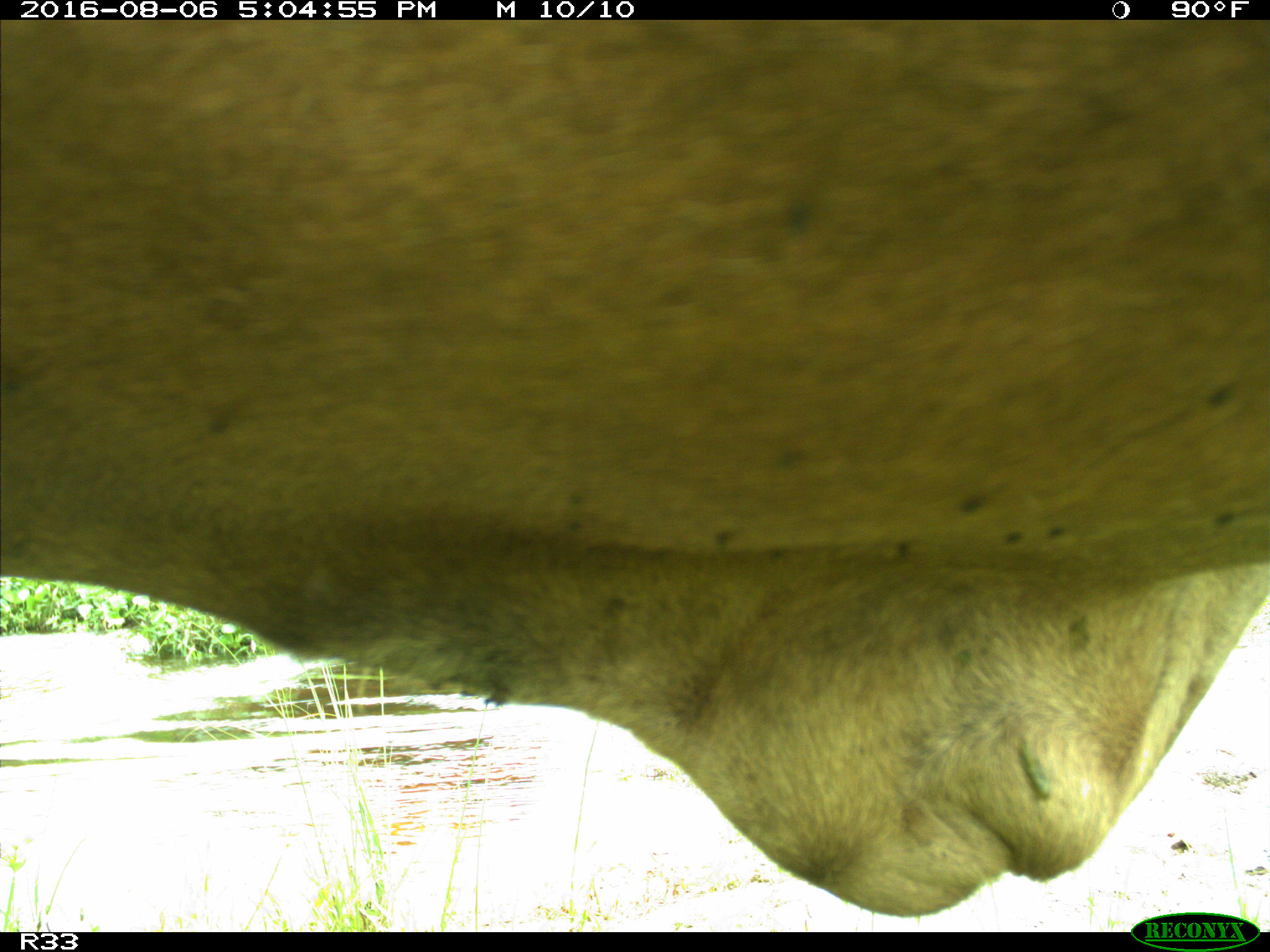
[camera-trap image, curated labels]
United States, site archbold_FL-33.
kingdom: Animalia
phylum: Chordata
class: Mammalia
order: Artiodactyla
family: Bovidae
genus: Bos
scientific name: Bos taurus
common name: domestic cow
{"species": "Bos taurus (domestic cow)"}